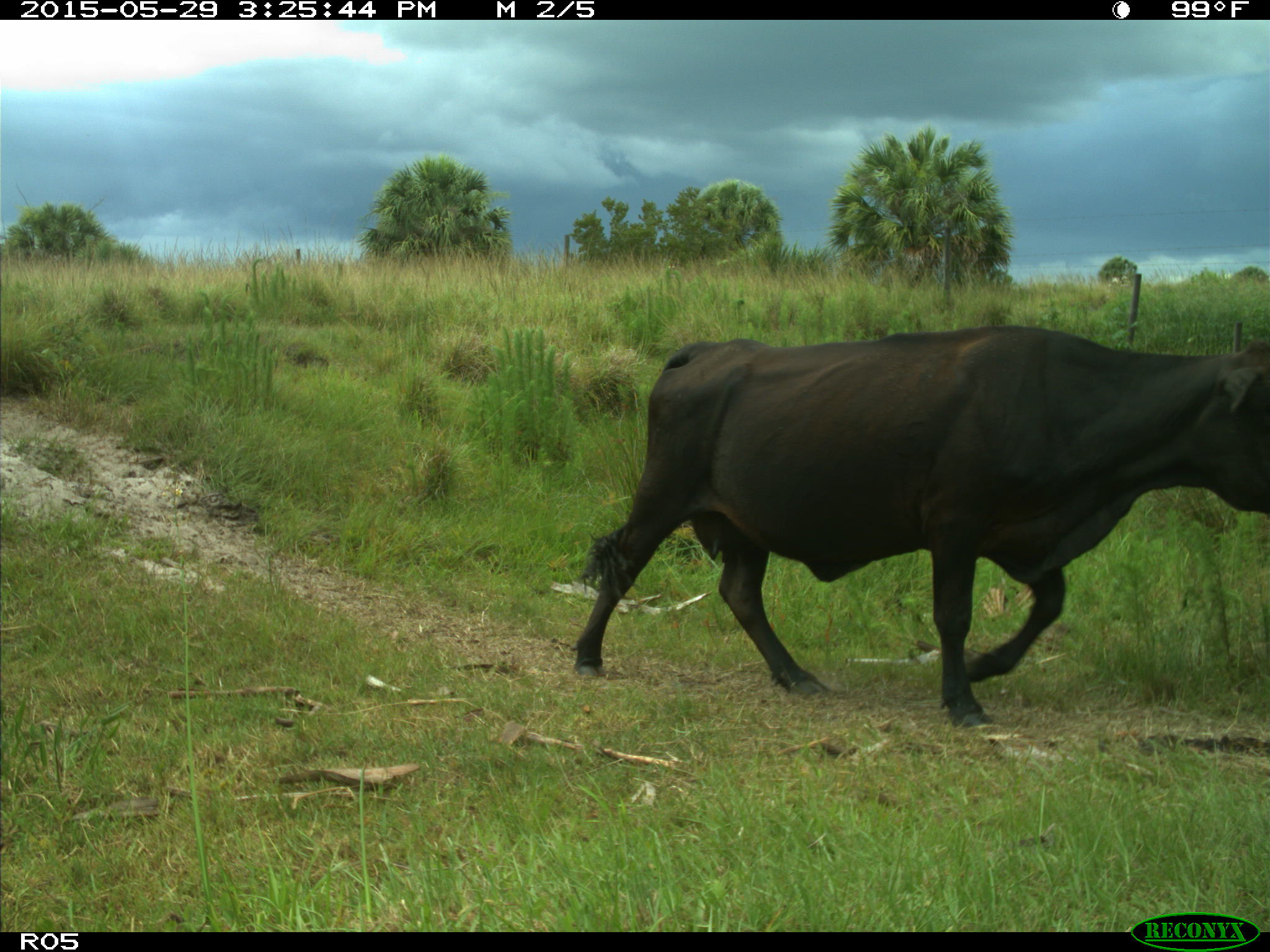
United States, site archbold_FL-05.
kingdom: Animalia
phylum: Chordata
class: Mammalia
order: Artiodactyla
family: Bovidae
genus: Bos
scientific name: Bos taurus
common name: domestic cow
Bos taurus (domestic cow).